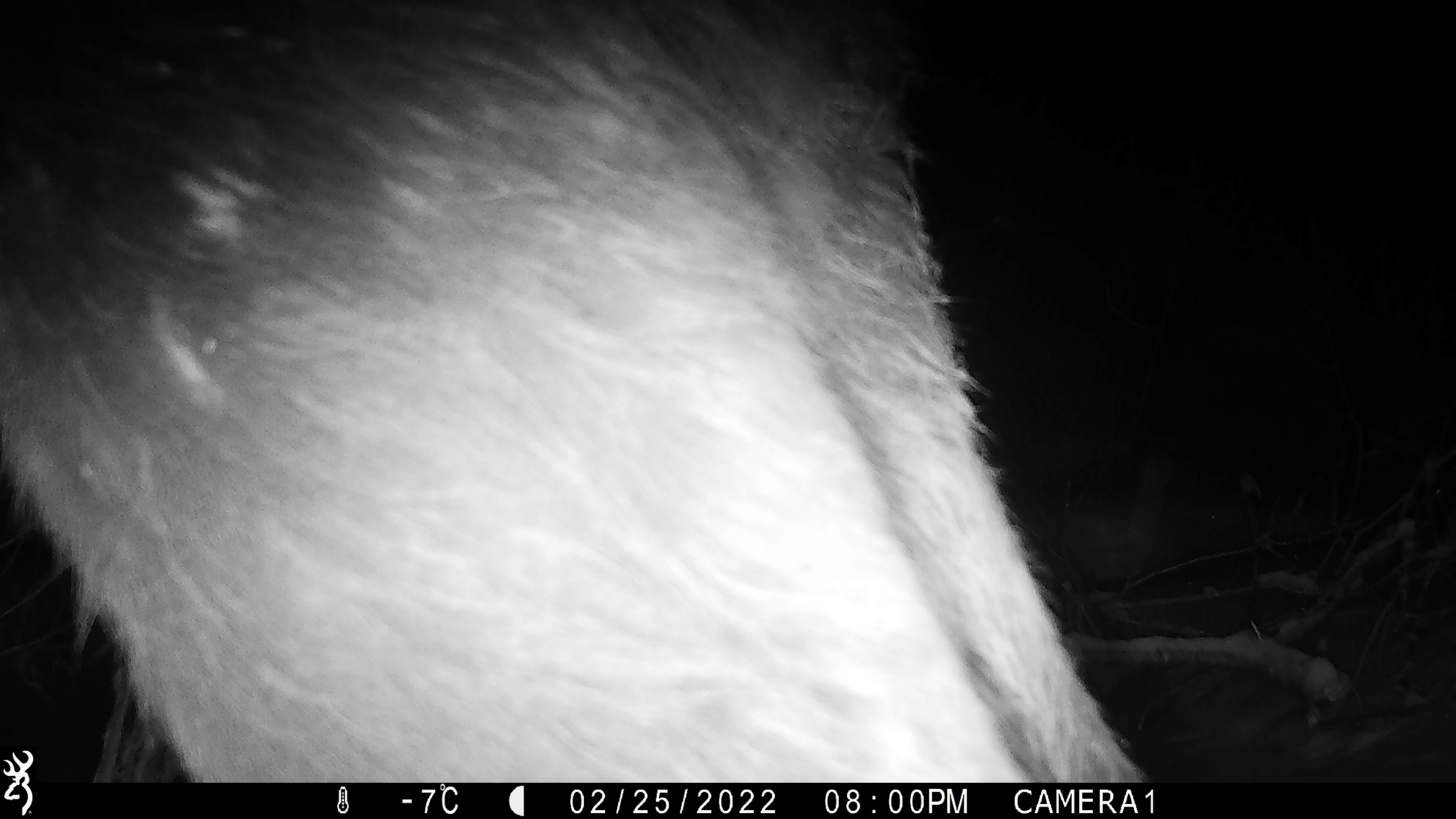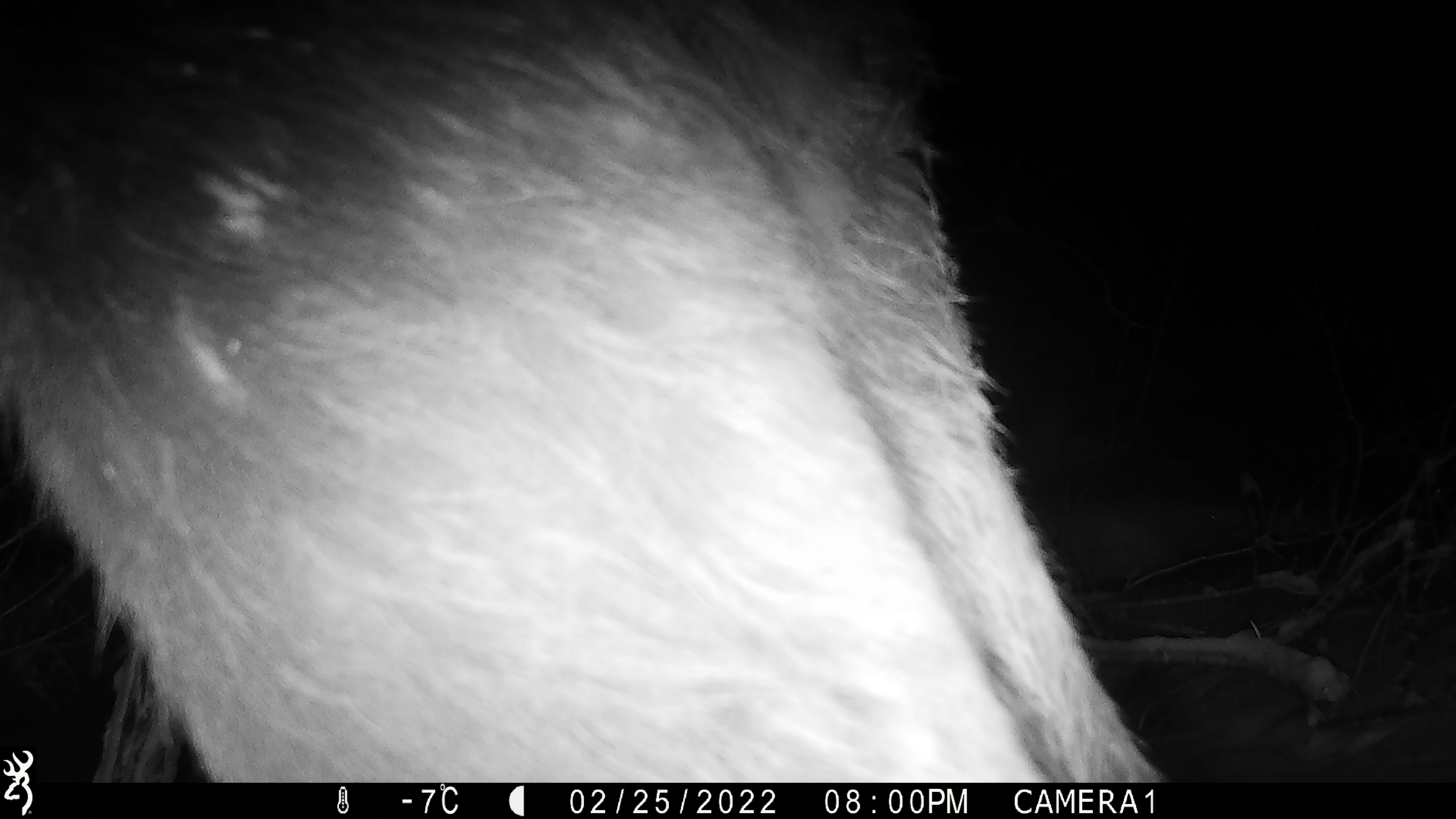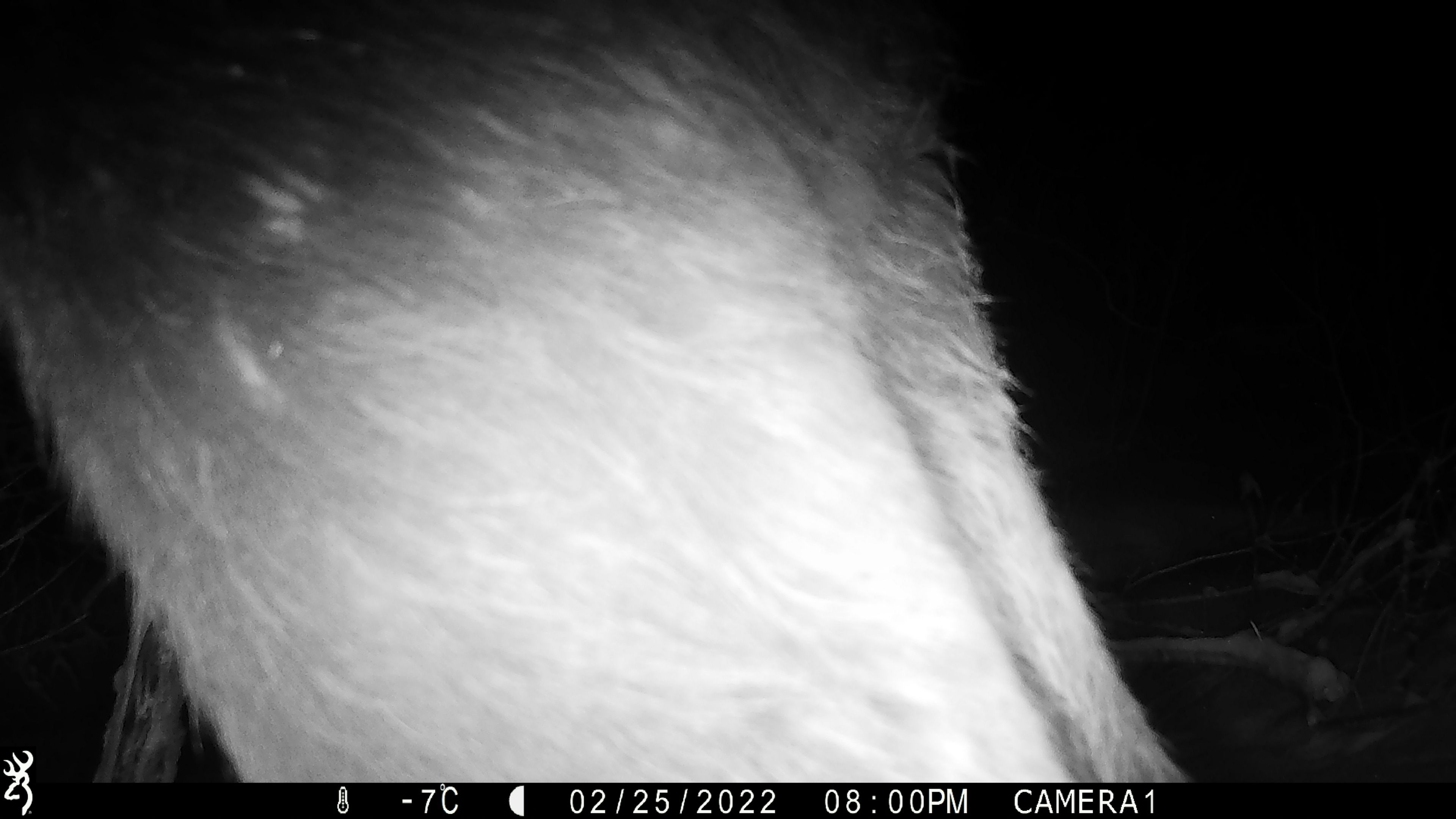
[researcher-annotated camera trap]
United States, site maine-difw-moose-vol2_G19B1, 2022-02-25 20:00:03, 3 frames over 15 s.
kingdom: Animalia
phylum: Chordata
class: Mammalia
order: Artiodactyla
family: Cervidae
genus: Alces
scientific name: Alces alces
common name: moose